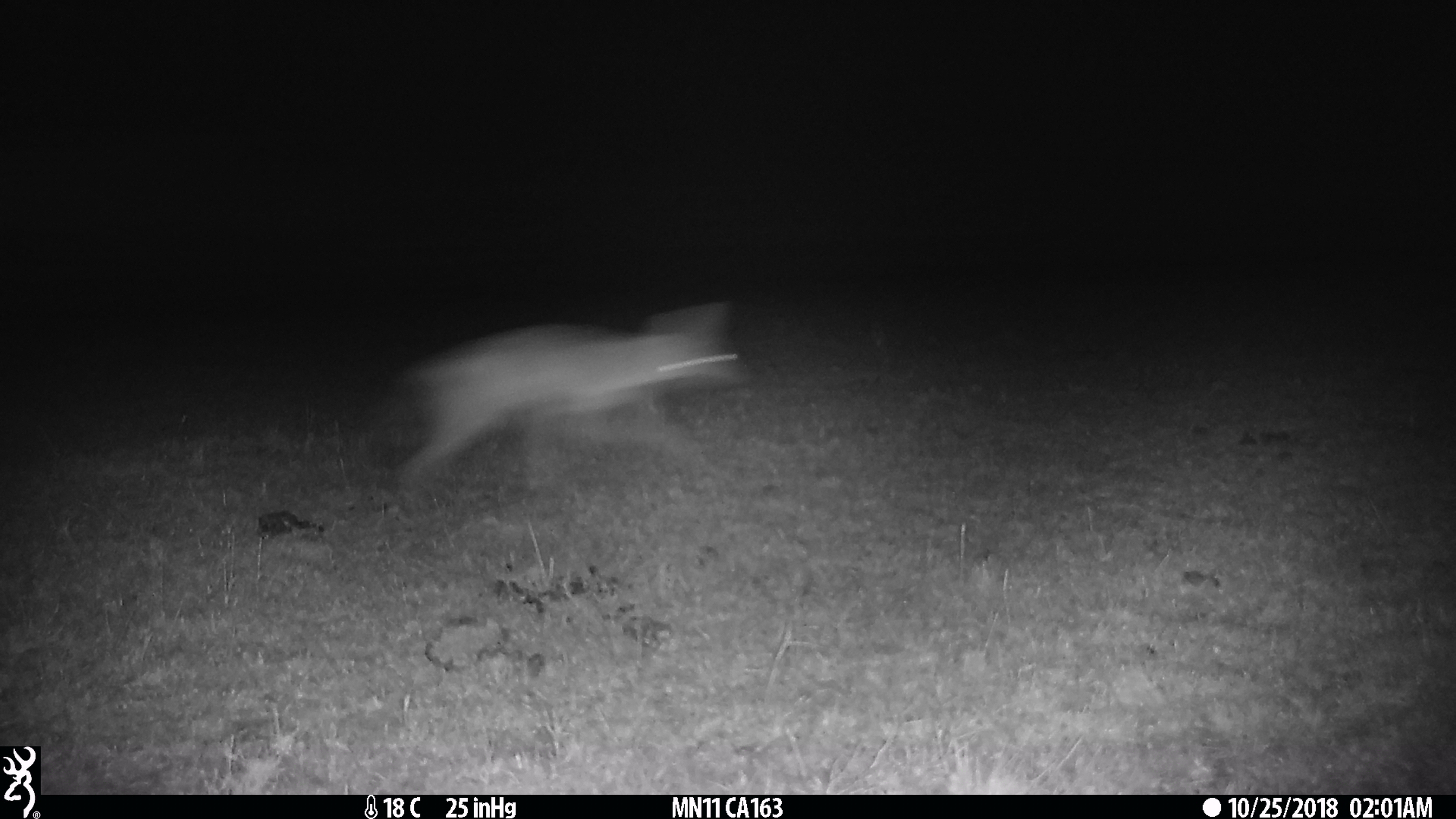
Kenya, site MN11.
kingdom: Animalia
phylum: Chordata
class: Mammalia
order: Carnivora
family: Canidae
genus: Lupulella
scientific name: Lupulella mesomelas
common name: black-backed jackal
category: jackal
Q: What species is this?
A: Jackal (black-backed jackal) (Lupulella mesomelas).